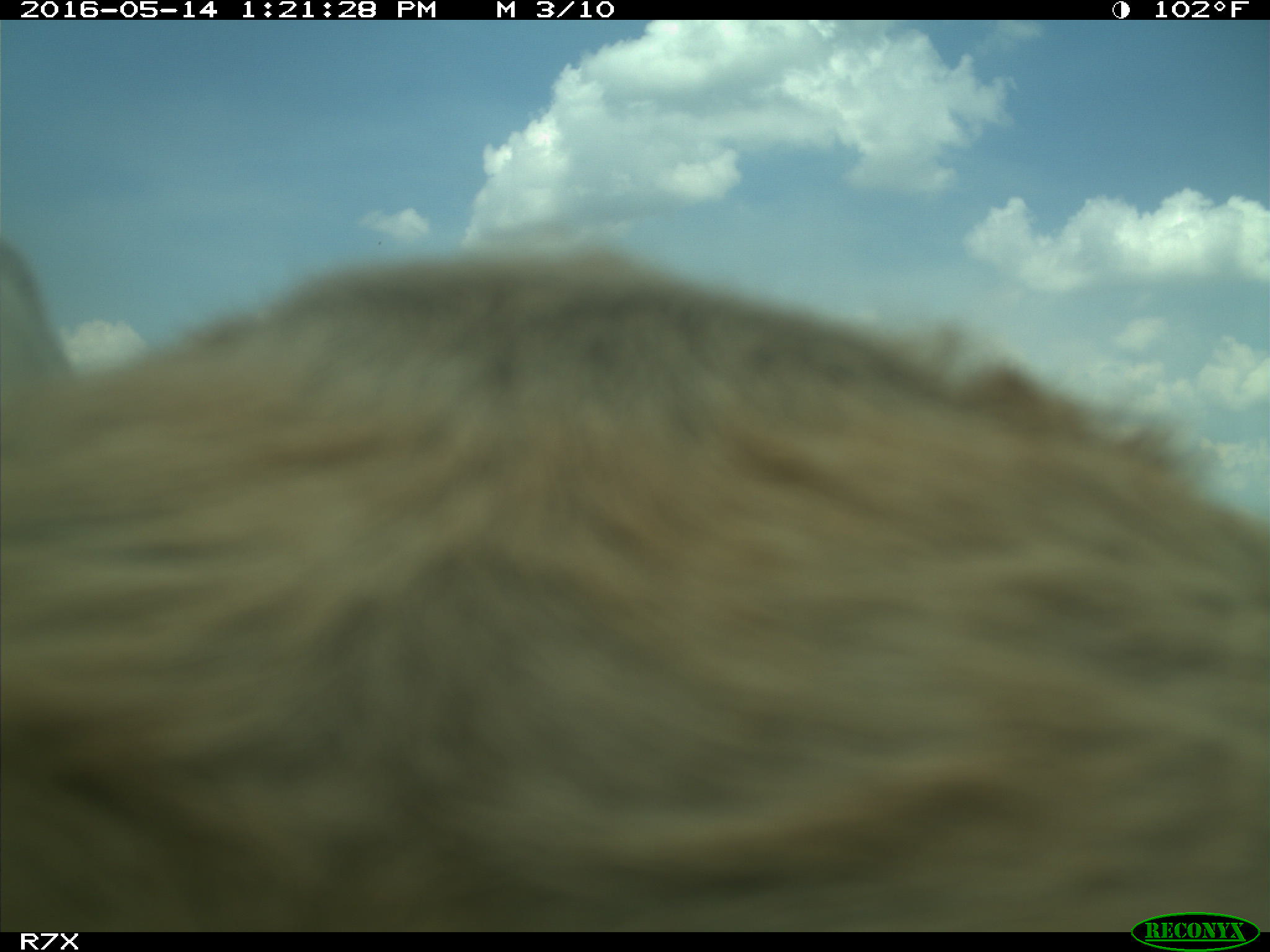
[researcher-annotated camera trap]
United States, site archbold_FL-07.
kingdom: Animalia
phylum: Chordata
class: Mammalia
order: Artiodactyla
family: Bovidae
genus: Bos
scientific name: Bos taurus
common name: domestic cow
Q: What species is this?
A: Bos taurus (domestic cow).